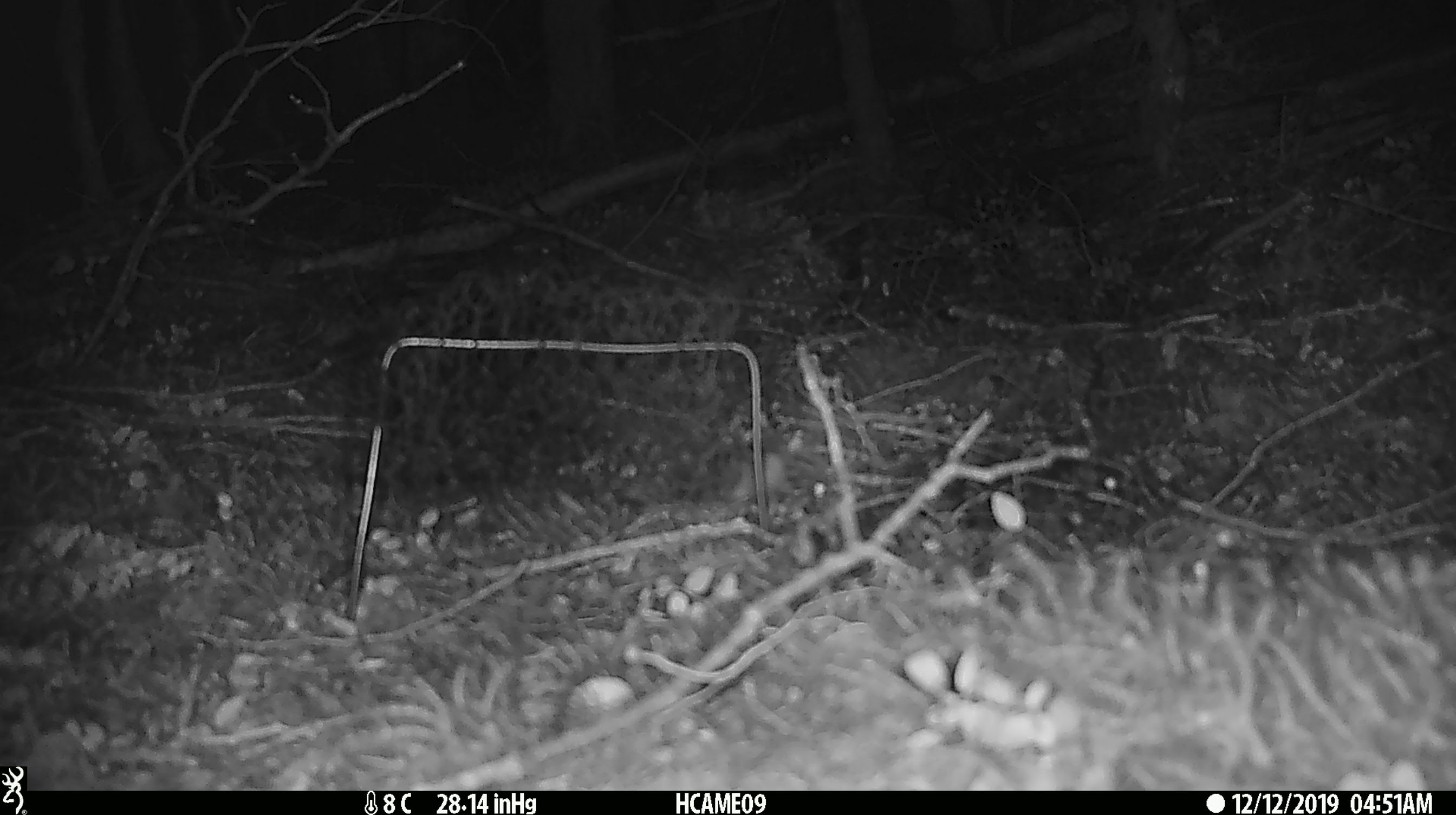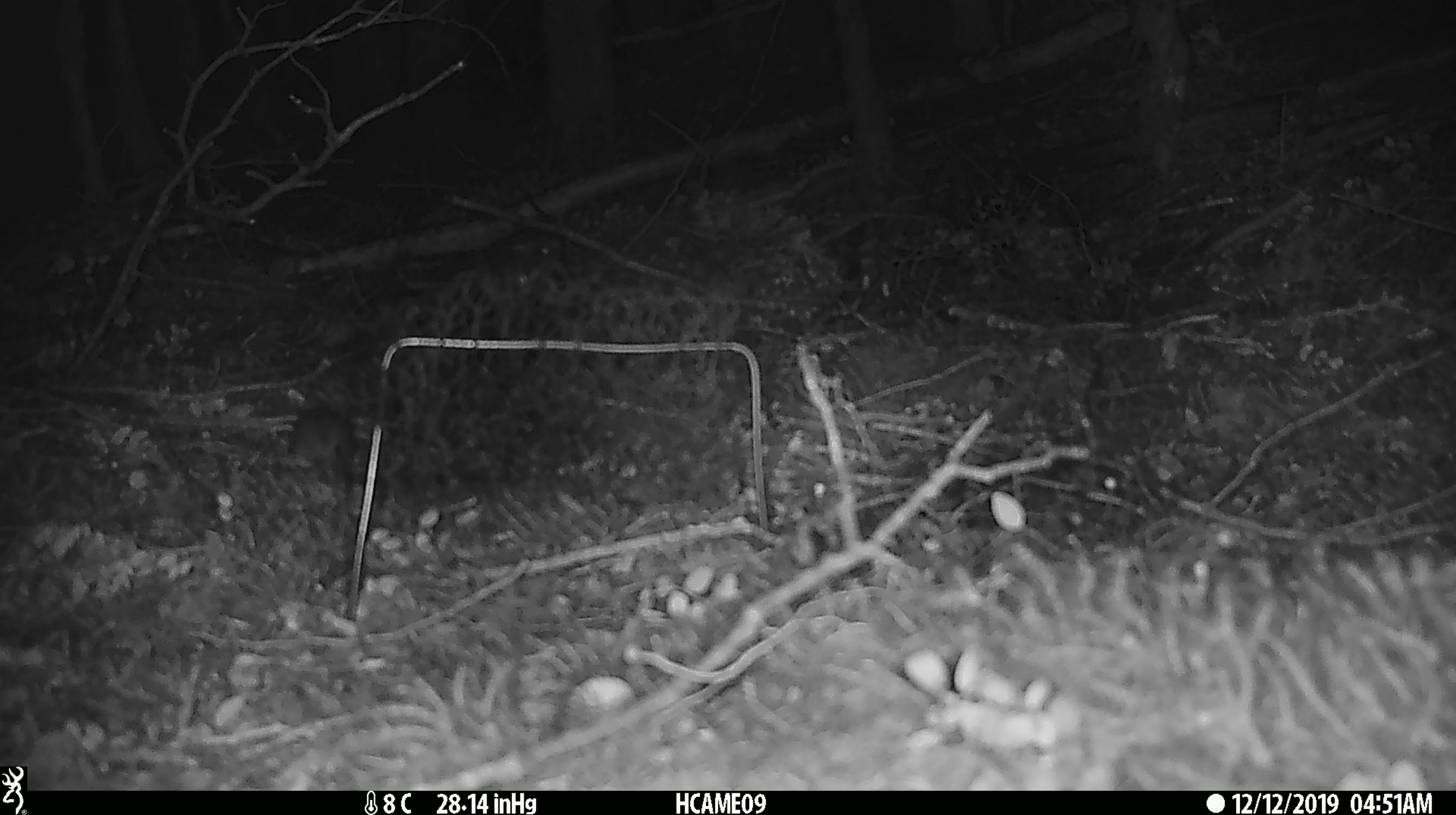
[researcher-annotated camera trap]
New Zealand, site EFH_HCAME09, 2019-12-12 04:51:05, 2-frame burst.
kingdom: Animalia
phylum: Chordata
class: Mammalia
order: Rodentia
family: Muridae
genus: Mus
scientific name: Mus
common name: mouse